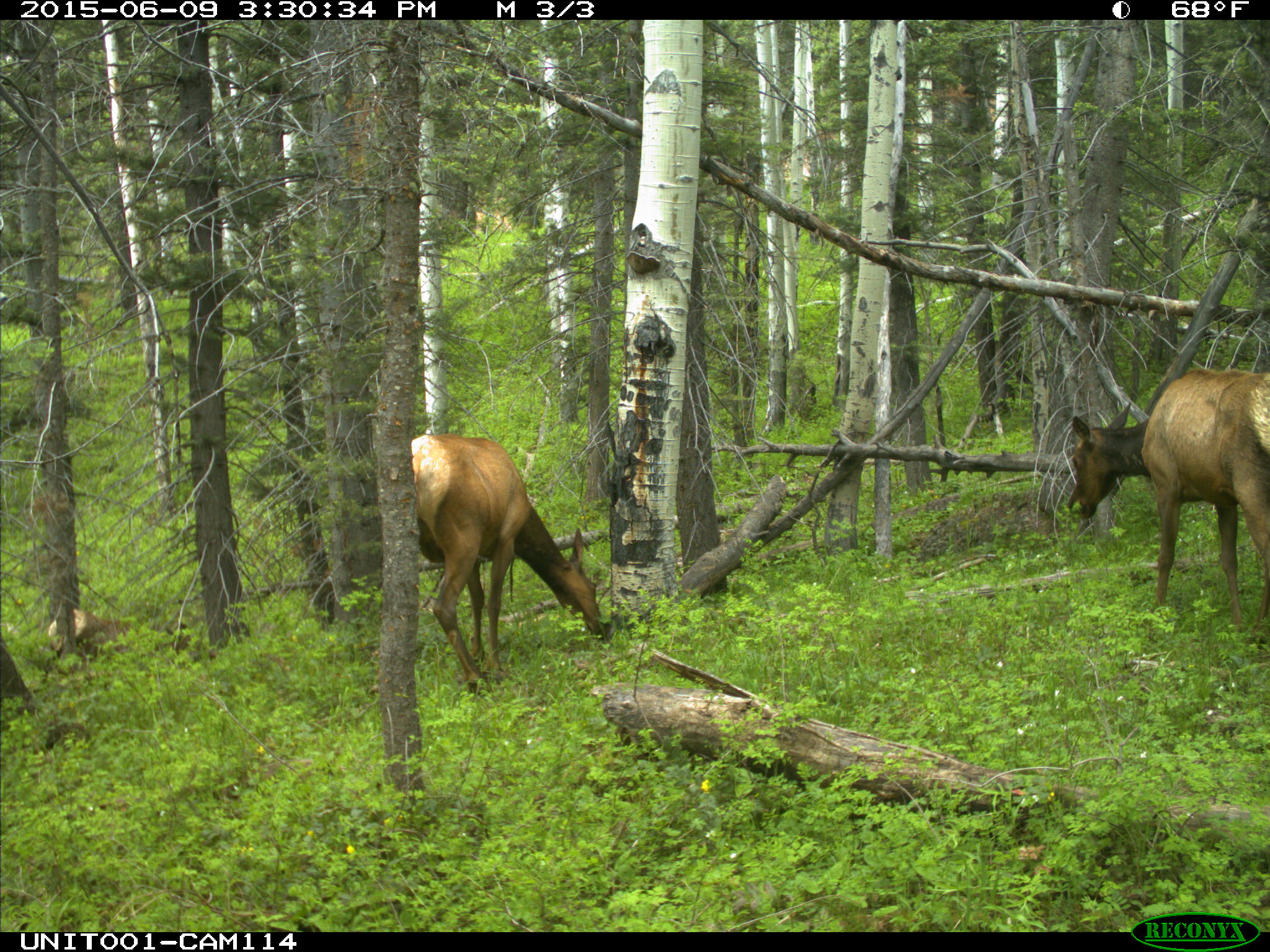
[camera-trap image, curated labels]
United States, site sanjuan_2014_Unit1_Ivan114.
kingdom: Animalia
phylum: Chordata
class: Mammalia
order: Artiodactyla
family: Cervidae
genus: Cervus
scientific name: Cervus elaphus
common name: red deer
Cervus elaphus (red deer).